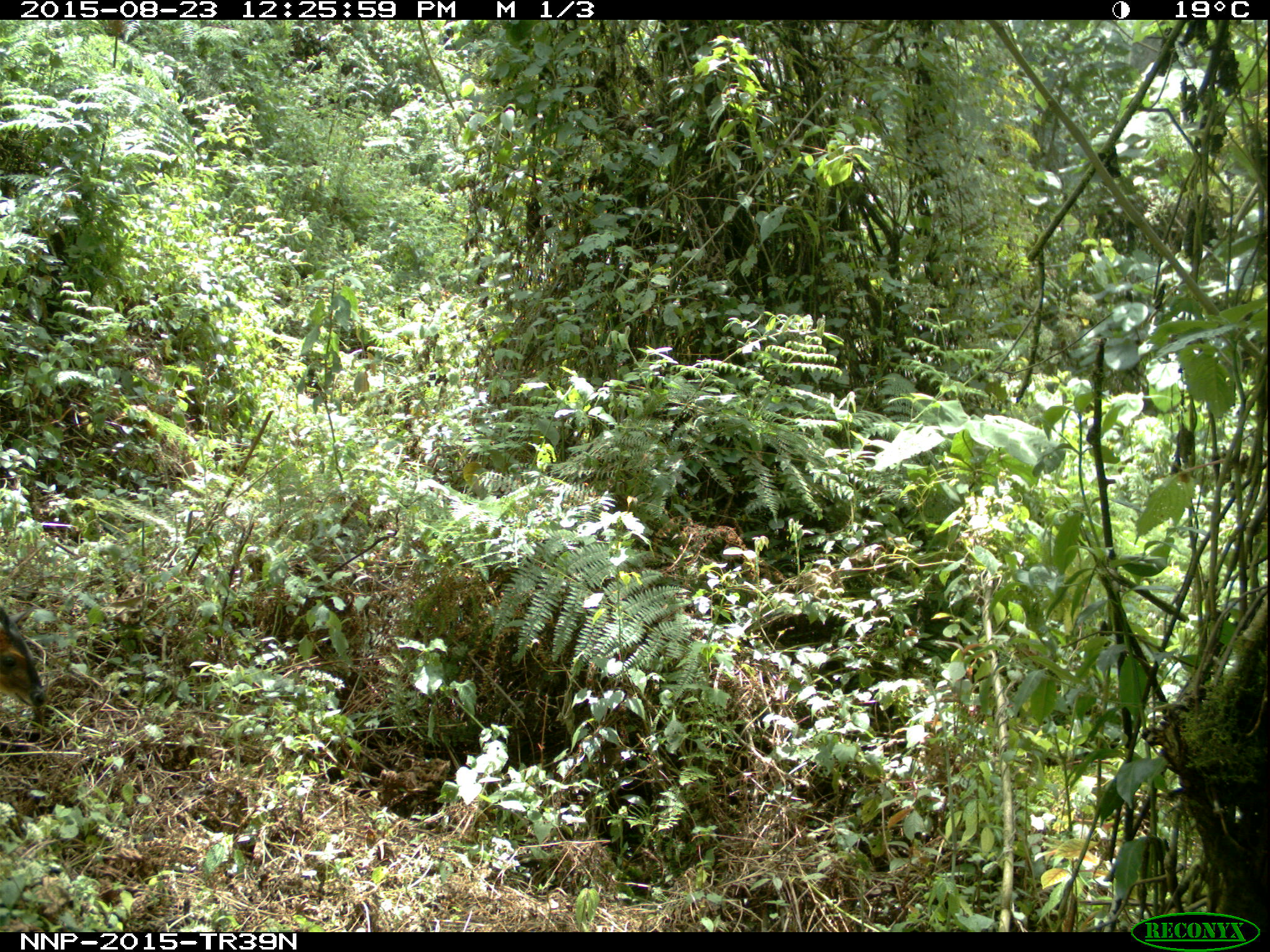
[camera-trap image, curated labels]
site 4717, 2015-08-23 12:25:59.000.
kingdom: Animalia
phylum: Chordata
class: Mammalia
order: Artiodactyla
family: Bovidae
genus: Cephalophus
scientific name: Cephalophus nigrifrons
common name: black-fronted duiker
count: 1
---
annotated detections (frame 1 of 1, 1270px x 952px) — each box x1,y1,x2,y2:
cephalophus nigrifrons: 0,603,49,709